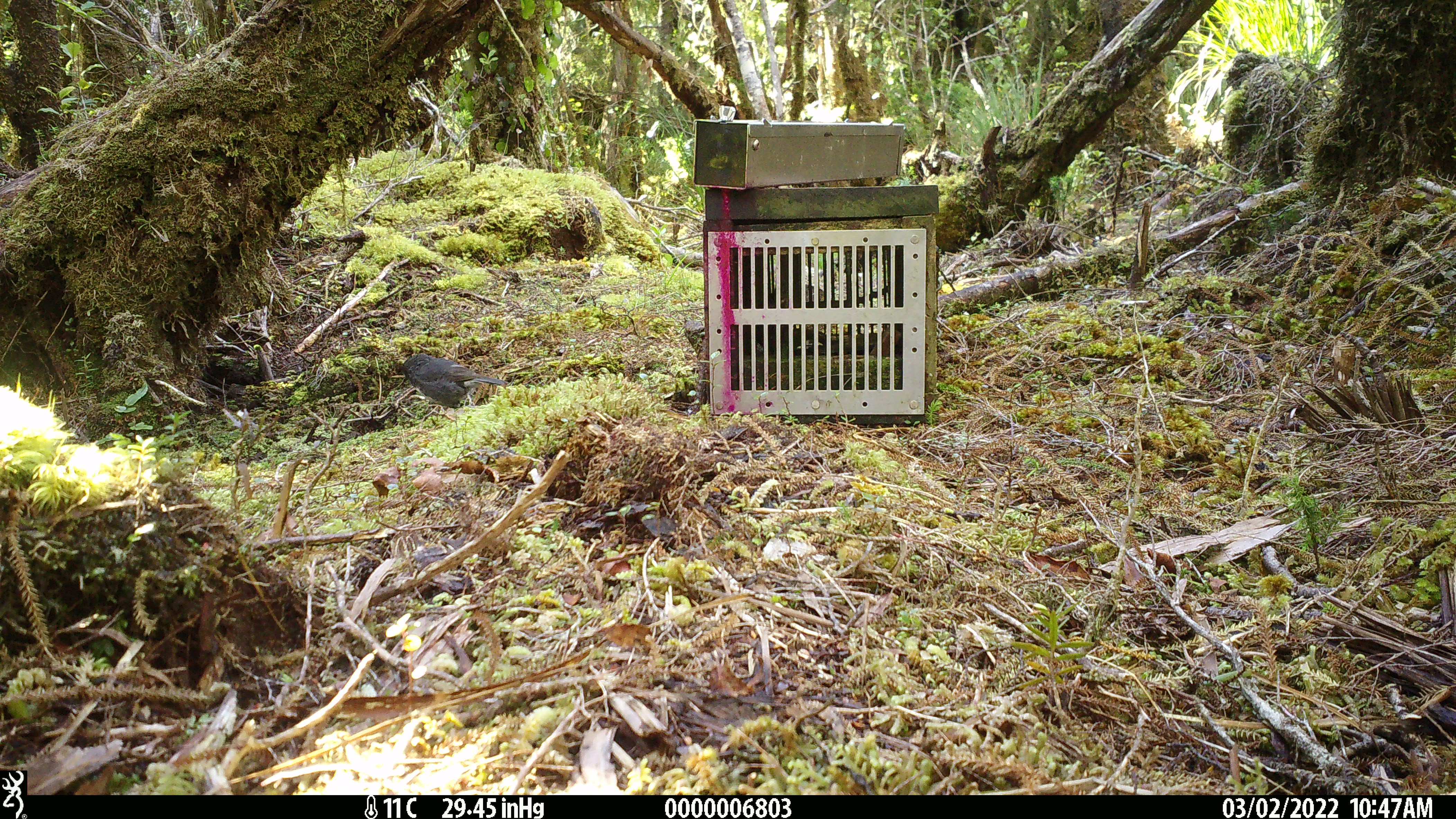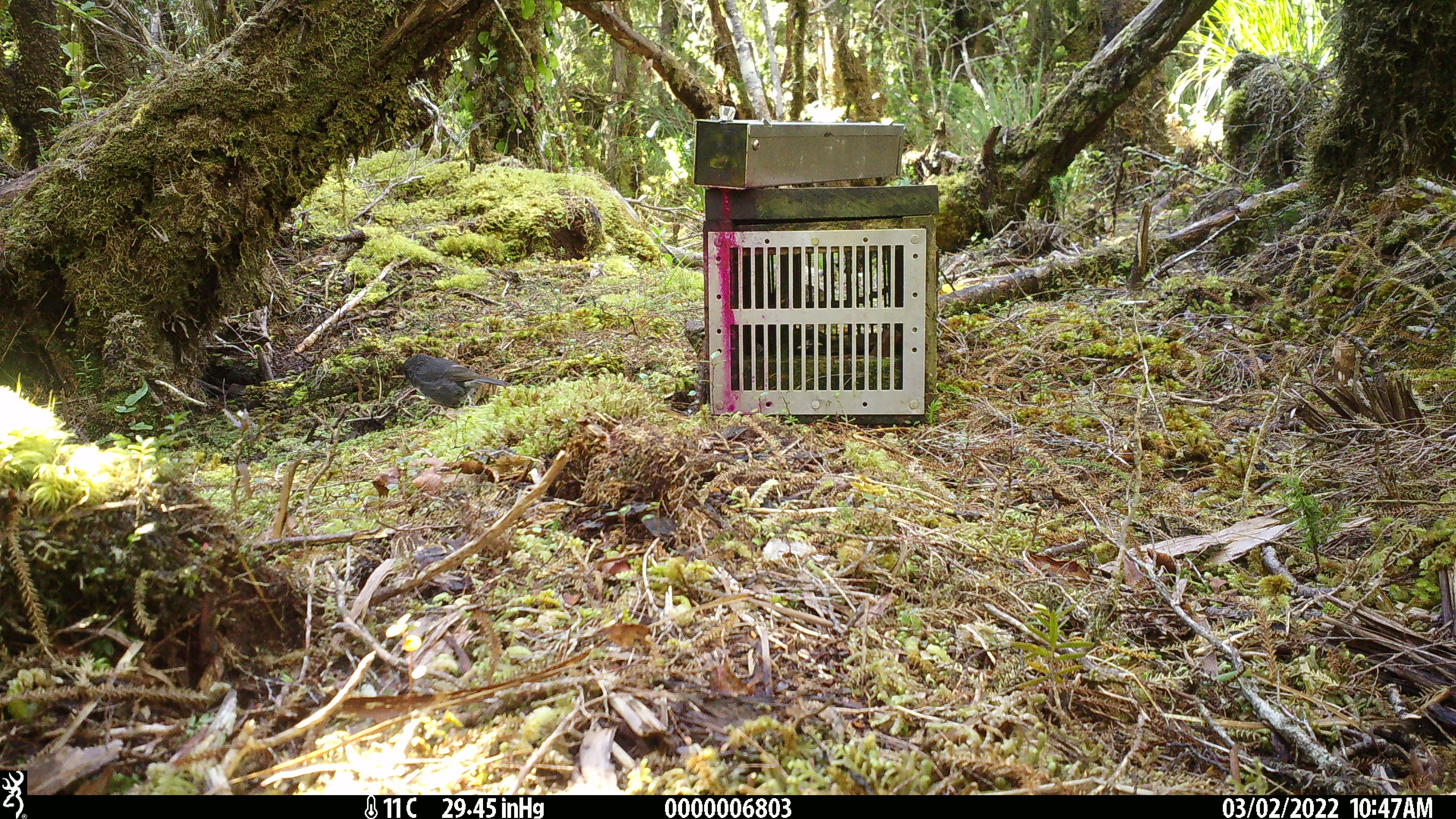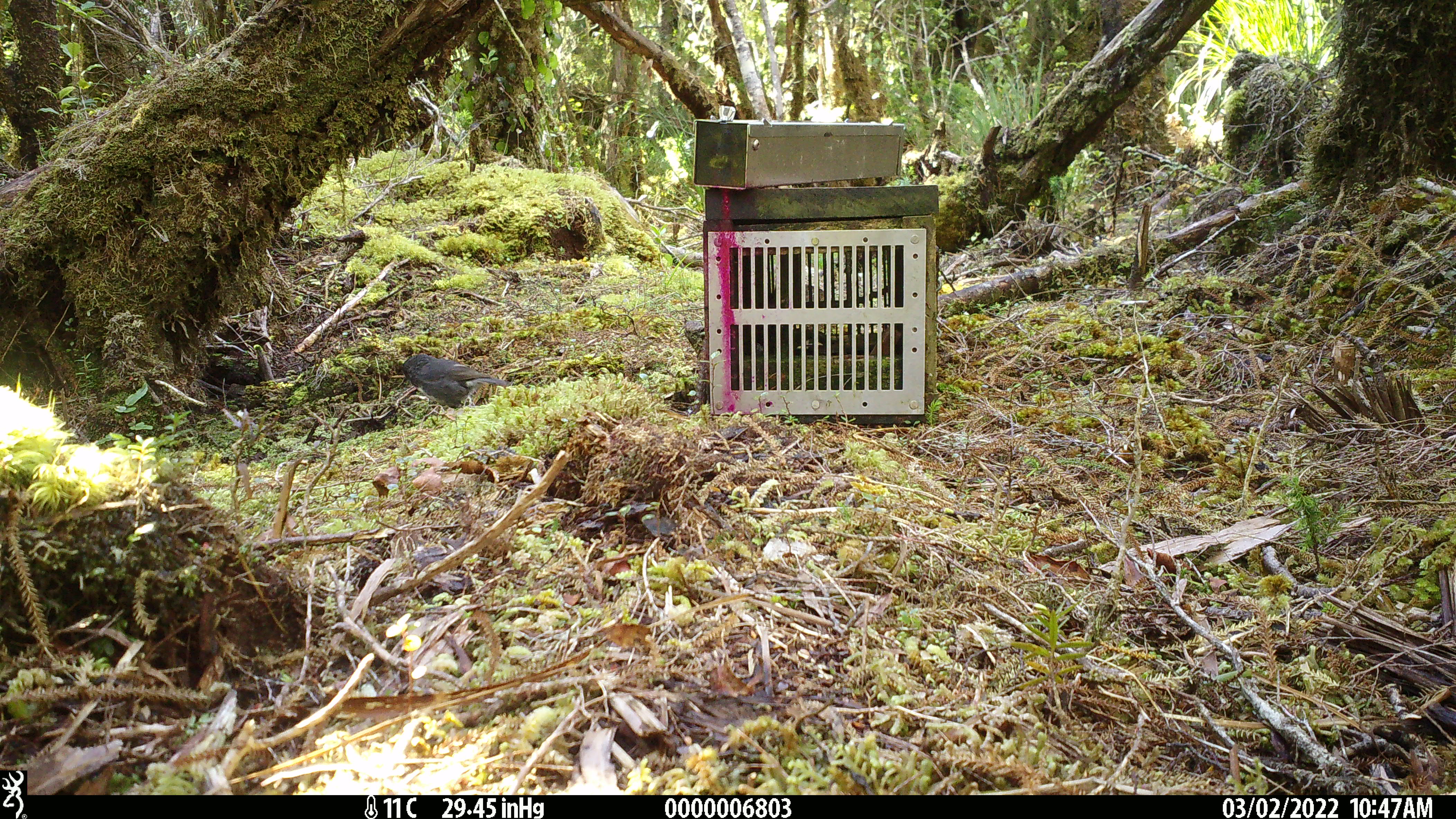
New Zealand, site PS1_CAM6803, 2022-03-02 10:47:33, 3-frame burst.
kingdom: Animalia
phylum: Chordata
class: Aves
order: Passeriformes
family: Petroicidae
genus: Petroica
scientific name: Petroica australis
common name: new zealand robin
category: robin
Robin (new zealand robin) (Petroica australis).